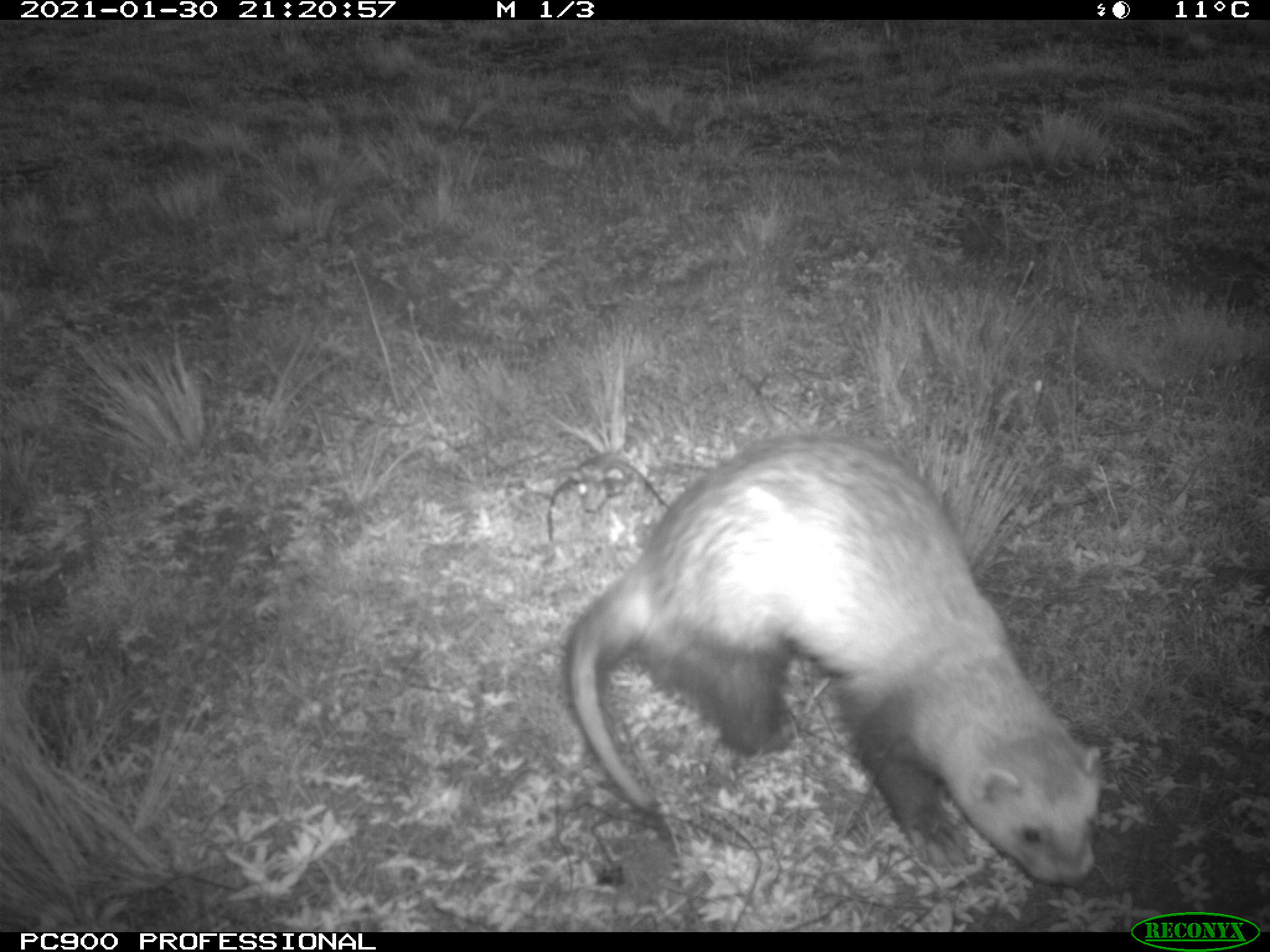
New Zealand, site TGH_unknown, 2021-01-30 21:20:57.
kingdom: Animalia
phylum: Chordata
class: Mammalia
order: Carnivora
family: Mustelidae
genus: Mustela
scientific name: Mustela furo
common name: ferret